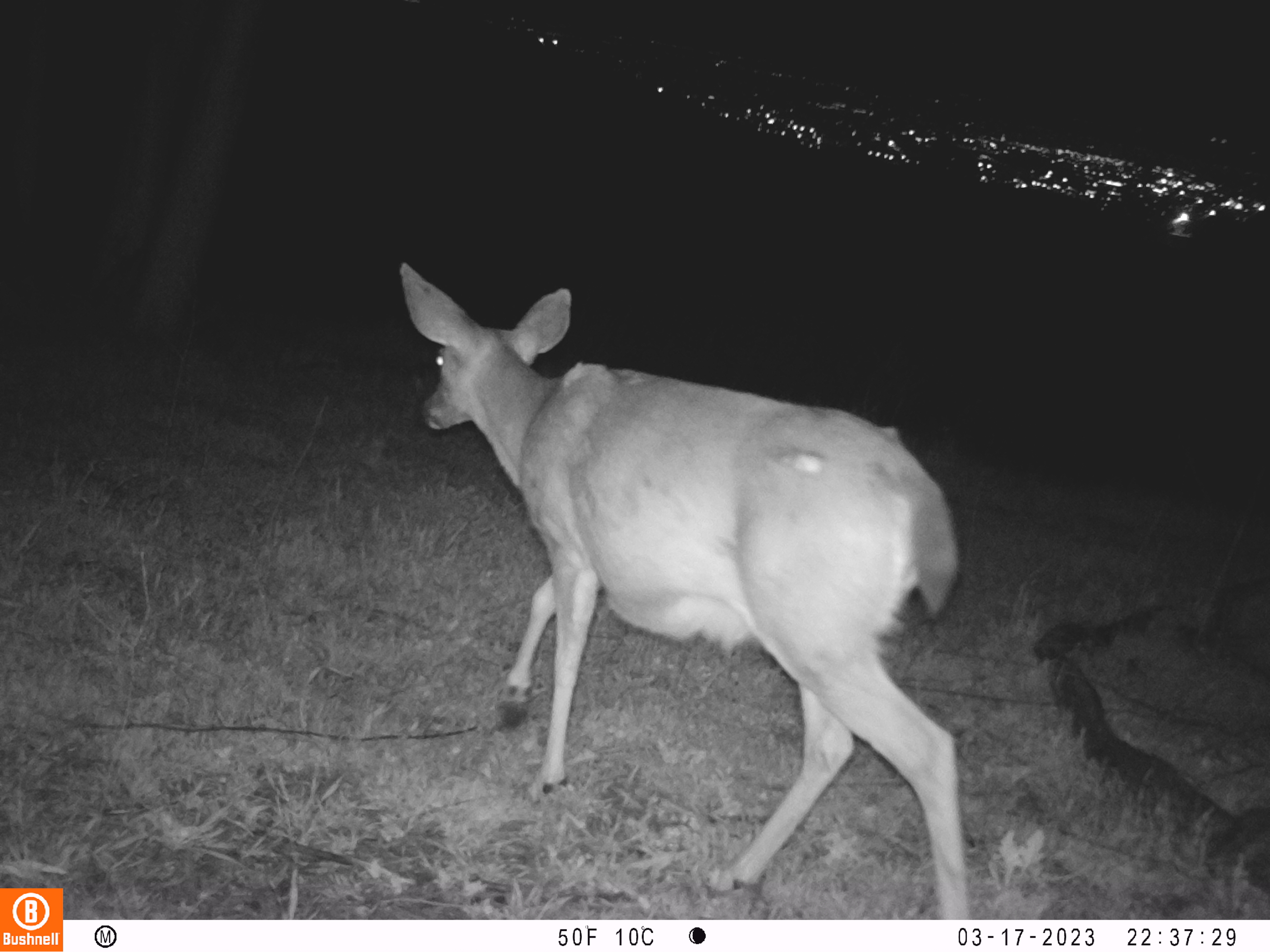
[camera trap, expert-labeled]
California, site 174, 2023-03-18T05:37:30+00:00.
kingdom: Animalia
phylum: Chordata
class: Mammalia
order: Artiodactyla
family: Cervidae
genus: Odocoileus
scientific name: Odocoileus hemionus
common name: mule deer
Mule deer (Odocoileus hemionus).